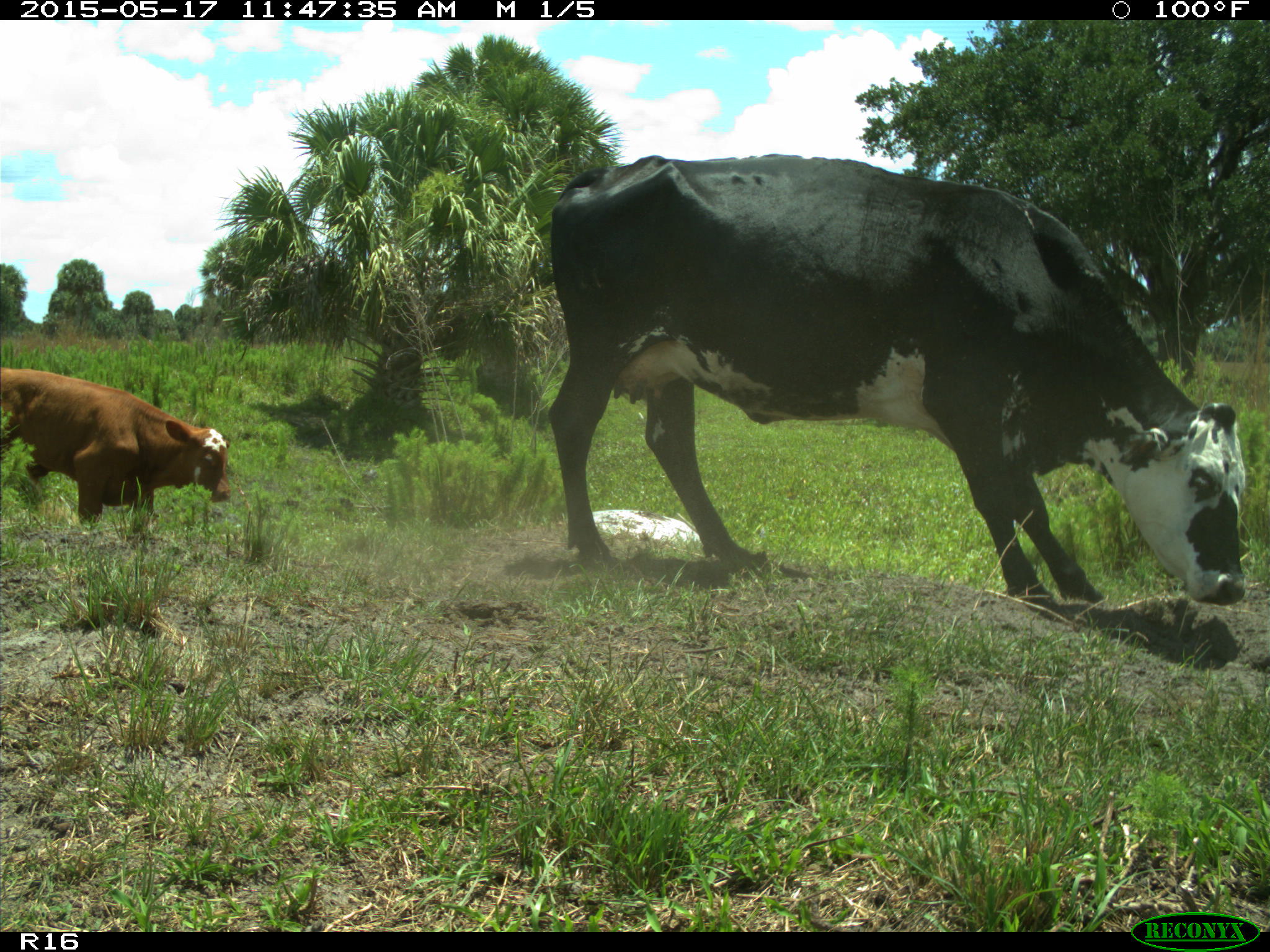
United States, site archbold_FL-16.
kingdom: Animalia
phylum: Chordata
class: Mammalia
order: Artiodactyla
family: Bovidae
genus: Bos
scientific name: Bos taurus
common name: domestic cow